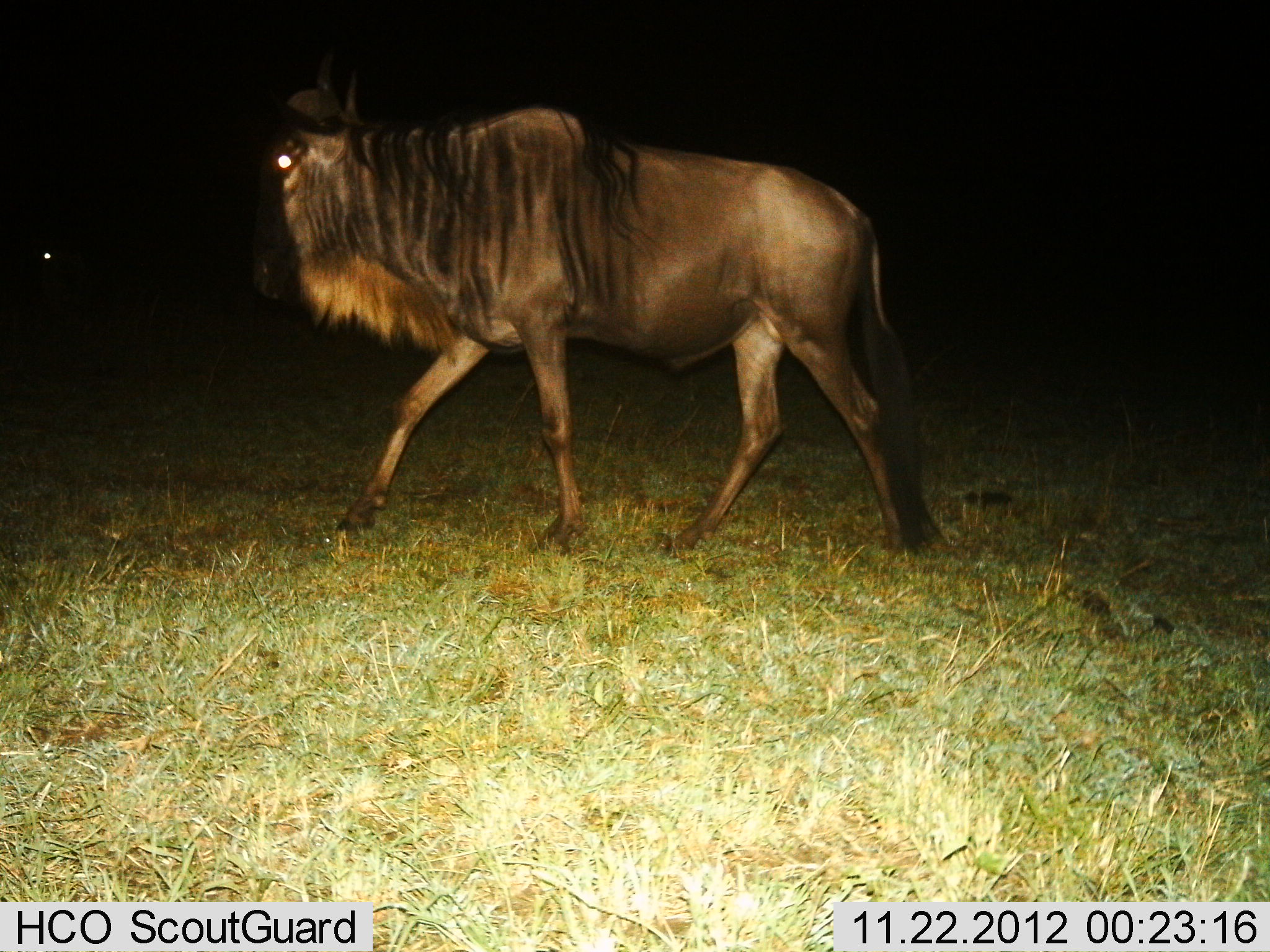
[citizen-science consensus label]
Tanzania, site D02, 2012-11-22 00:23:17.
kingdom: Animalia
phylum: Chordata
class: Mammalia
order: Artiodactyla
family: Bovidae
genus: Connochaetes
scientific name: Connochaetes taurinus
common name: blue wildebeest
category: wildebeest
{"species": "wildebeest (blue wildebeest) (Connochaetes taurinus)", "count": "1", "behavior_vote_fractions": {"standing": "24%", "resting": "0%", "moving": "83%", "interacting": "0%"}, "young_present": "0%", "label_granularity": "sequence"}